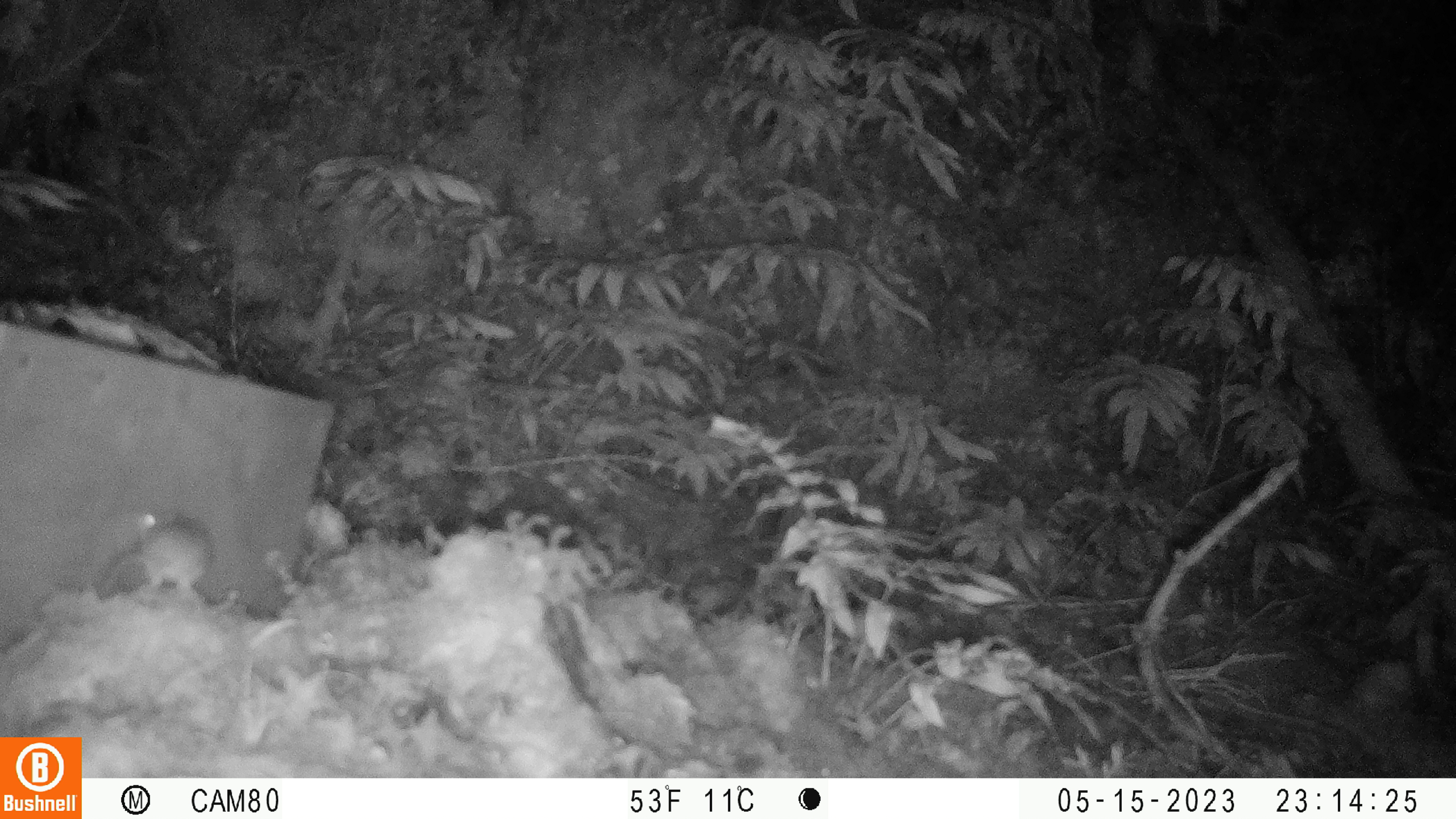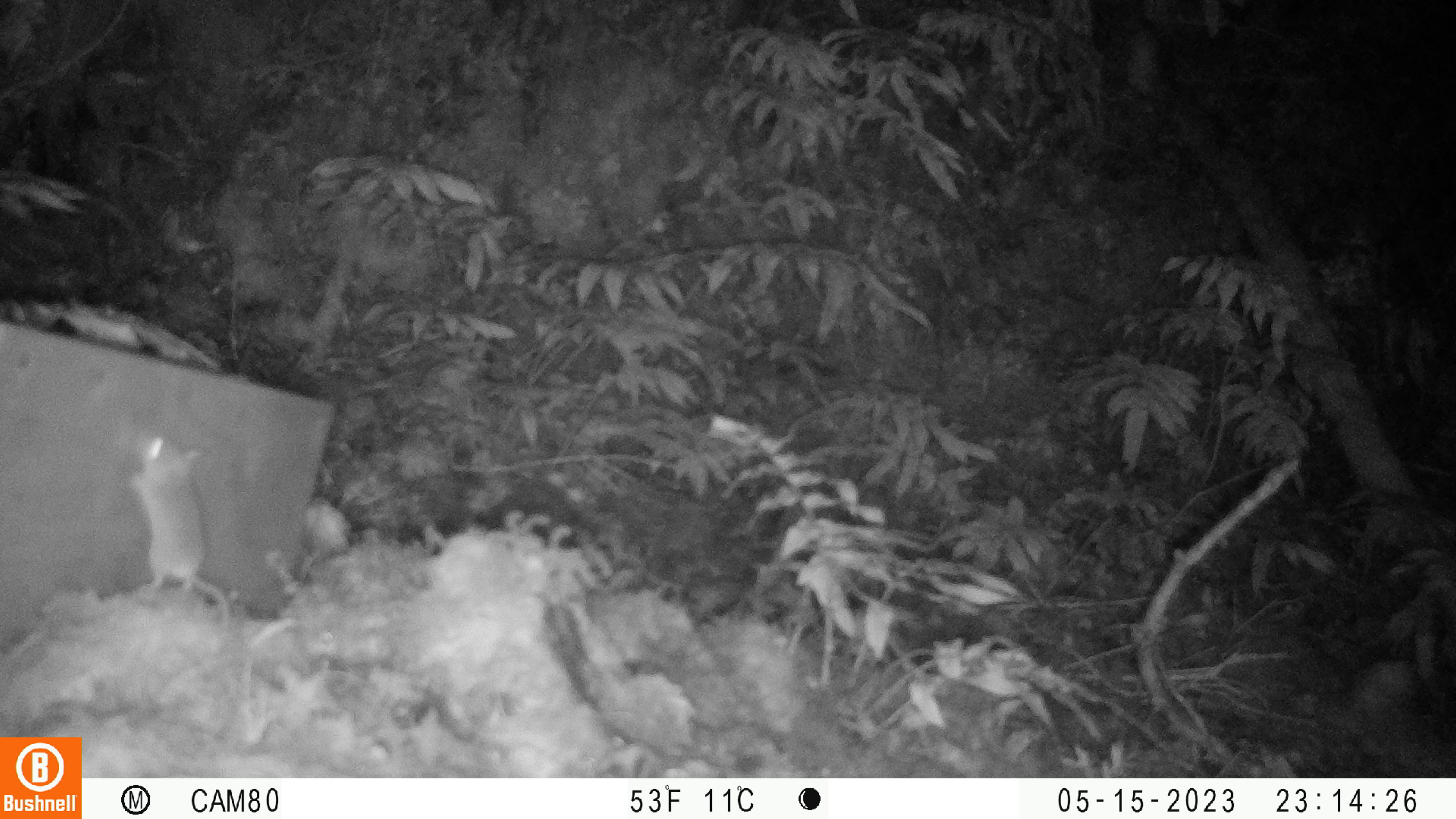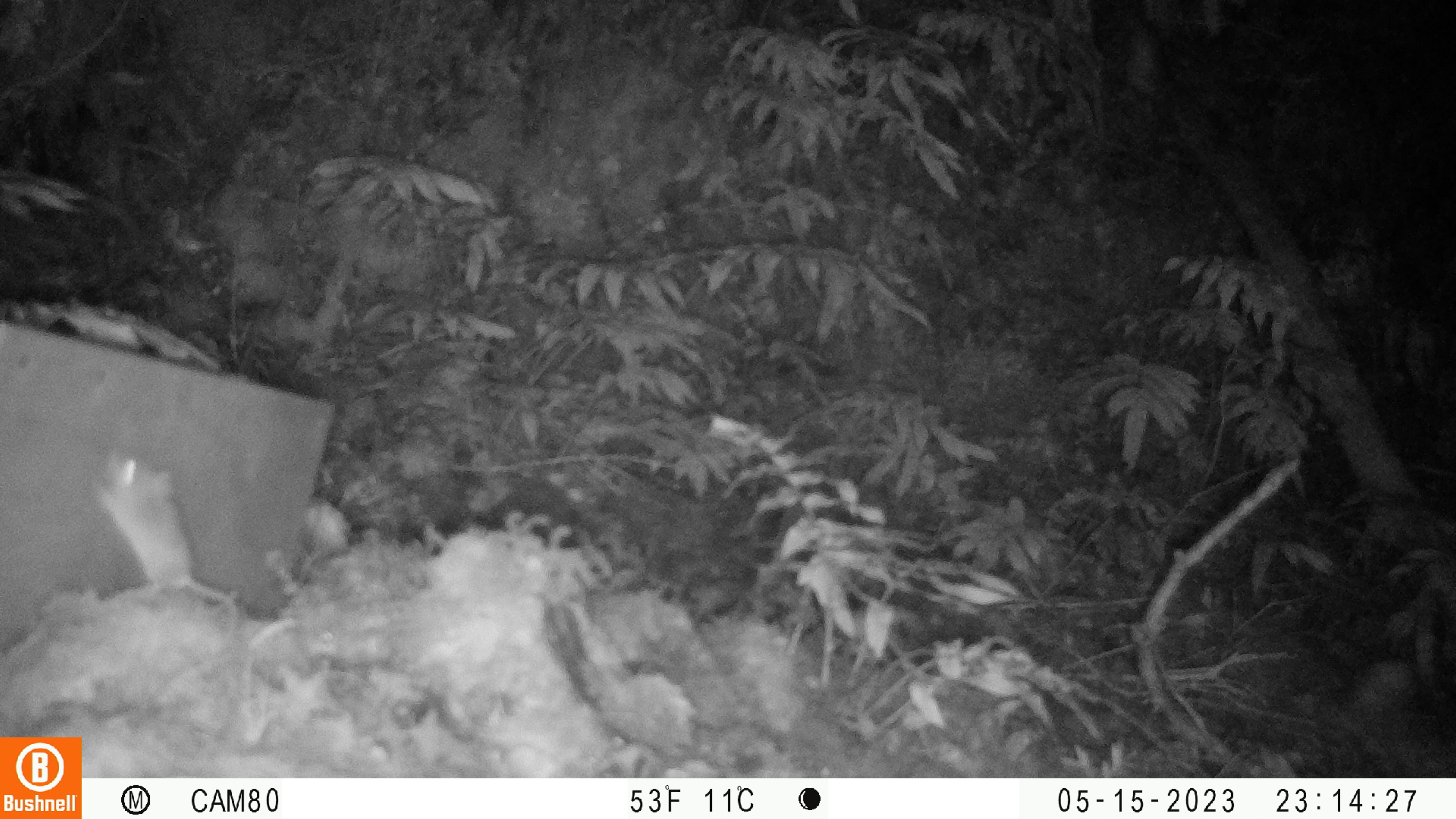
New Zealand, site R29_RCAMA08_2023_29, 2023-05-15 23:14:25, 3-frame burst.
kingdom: Animalia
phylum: Chordata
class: Mammalia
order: Rodentia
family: Muridae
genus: Mus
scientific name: Mus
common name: mouse